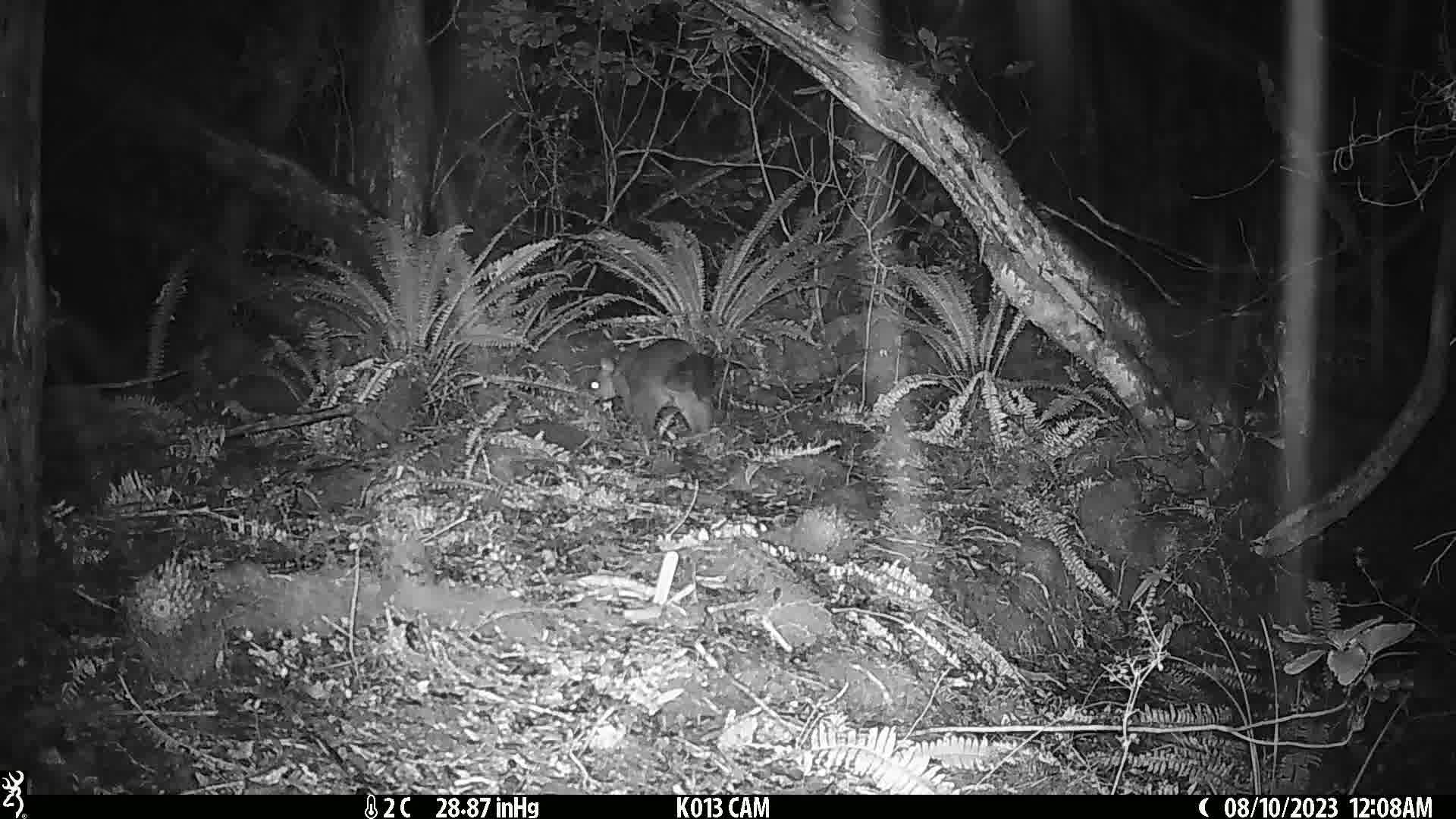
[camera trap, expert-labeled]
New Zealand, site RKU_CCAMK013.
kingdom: Animalia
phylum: Chordata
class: Mammalia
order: Diprotodontia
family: Phalangeridae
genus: Trichosurus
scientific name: Trichosurus vulpecula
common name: common brushtail possum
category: possum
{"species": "possum (common brushtail possum) (Trichosurus vulpecula)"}